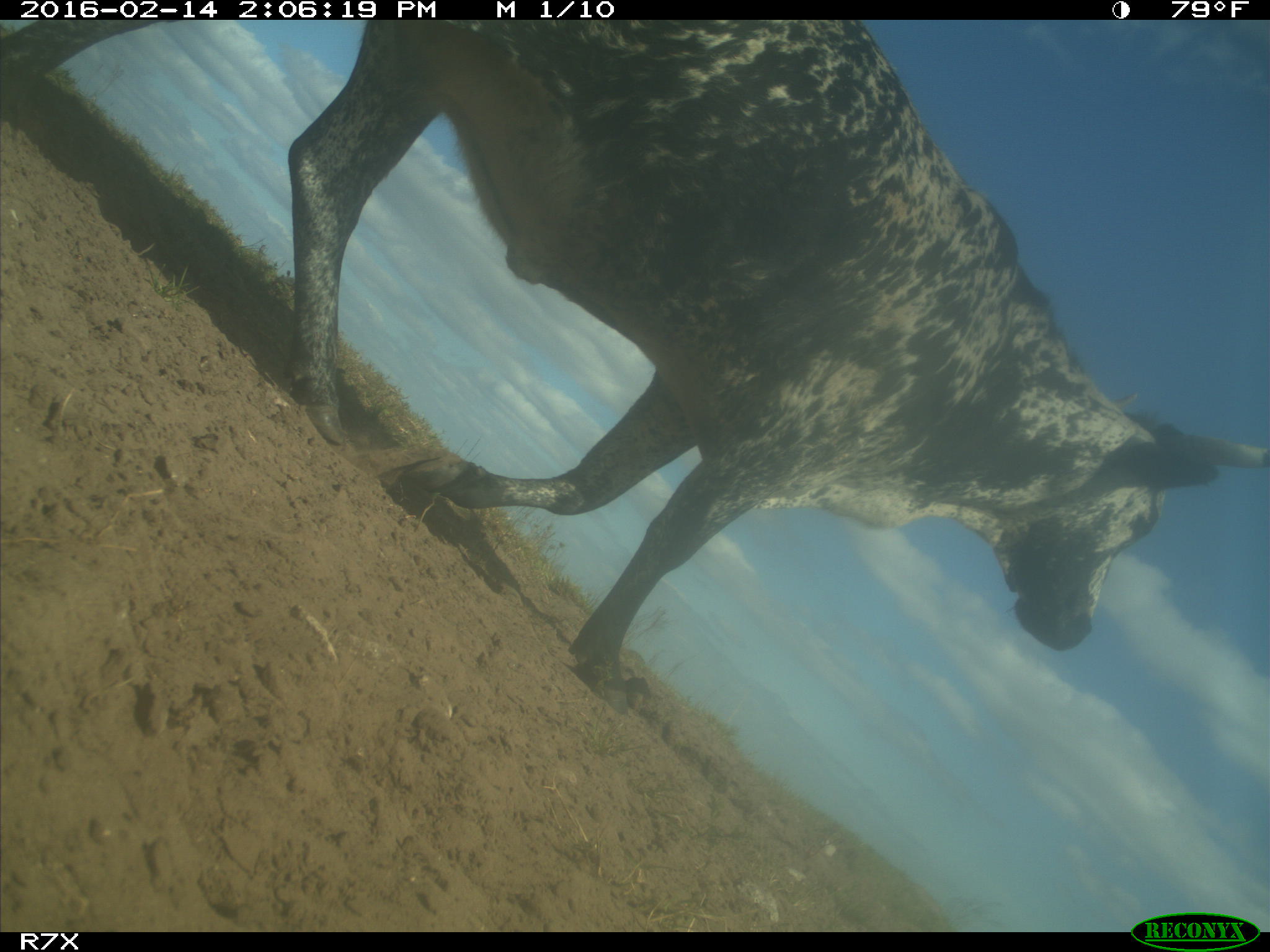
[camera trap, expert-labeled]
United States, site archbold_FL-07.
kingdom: Animalia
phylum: Chordata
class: Mammalia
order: Artiodactyla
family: Bovidae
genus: Bos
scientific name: Bos taurus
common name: domestic cow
Bos taurus (domestic cow).